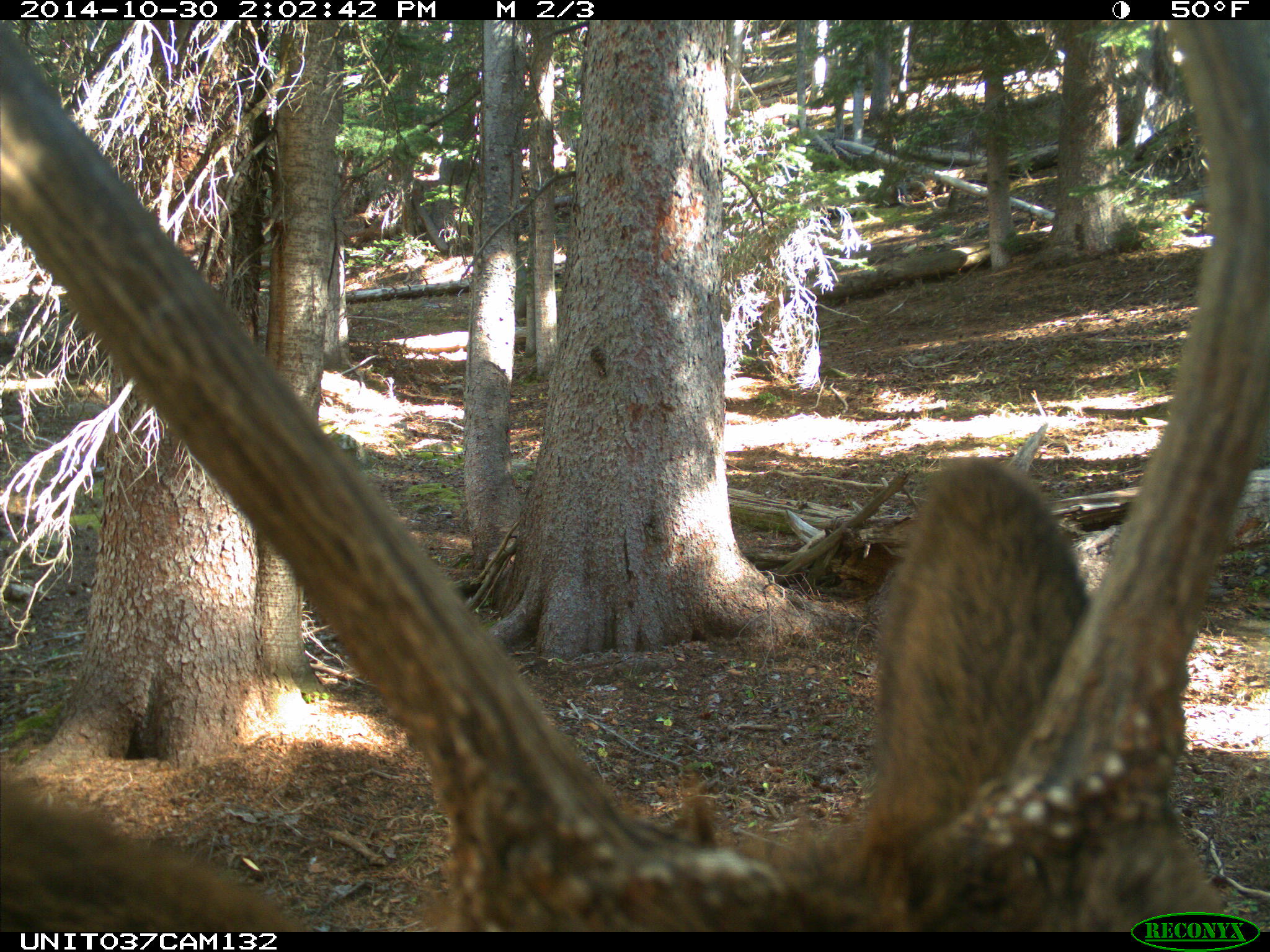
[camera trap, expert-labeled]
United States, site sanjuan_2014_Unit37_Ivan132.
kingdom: Animalia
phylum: Chordata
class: Mammalia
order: Artiodactyla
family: Cervidae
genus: Cervus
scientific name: Cervus elaphus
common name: red deer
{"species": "Cervus elaphus (red deer)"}